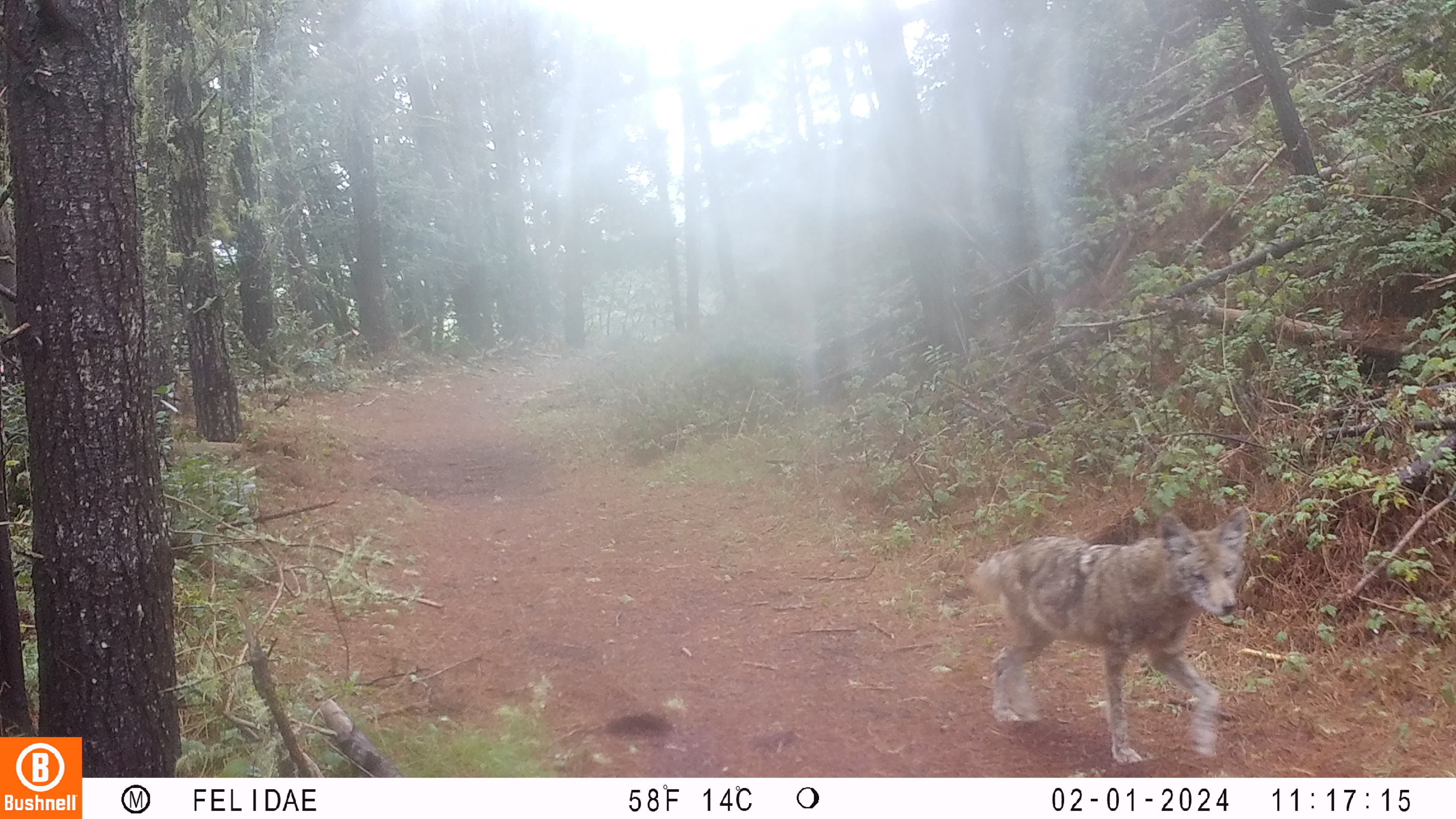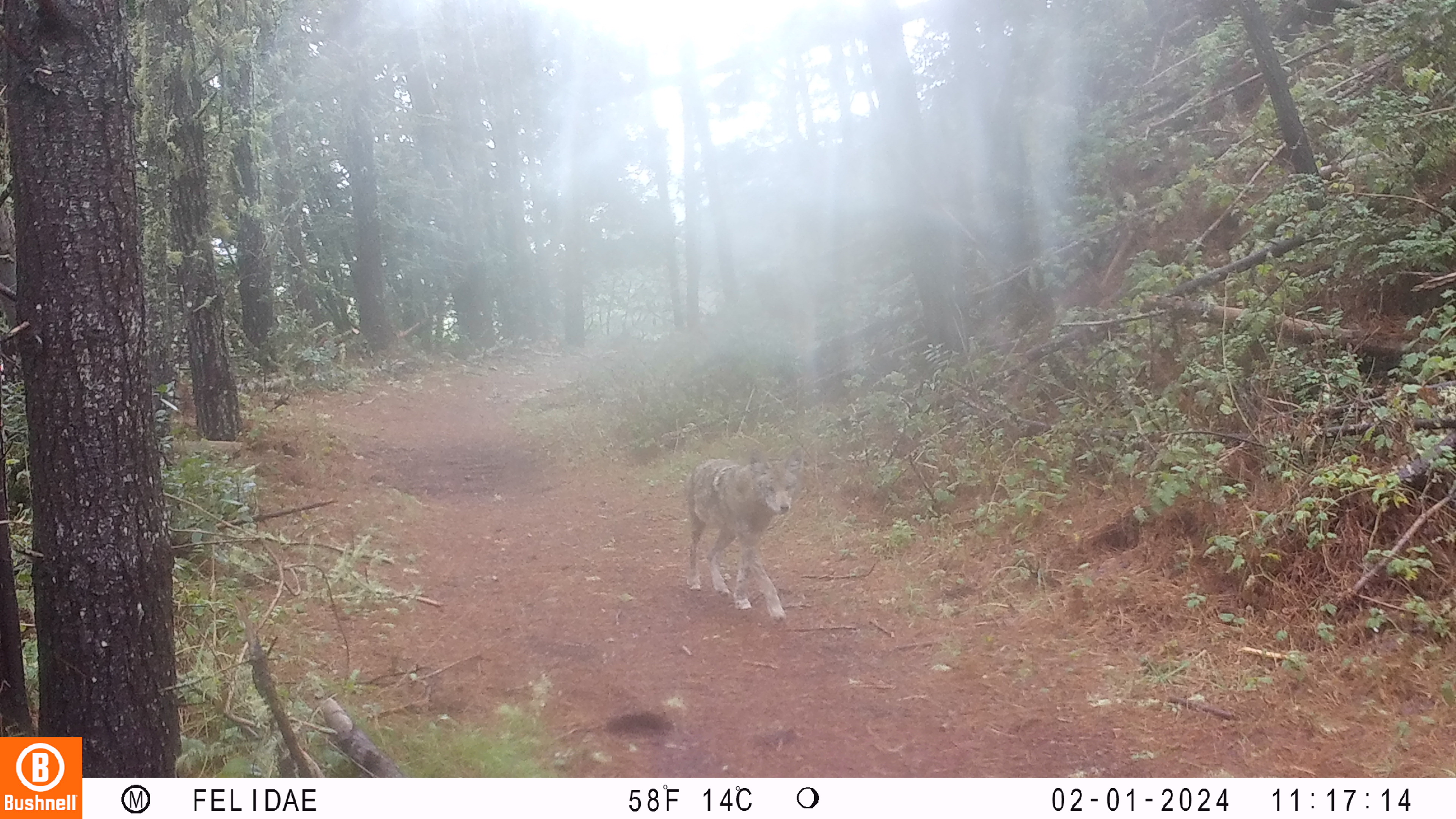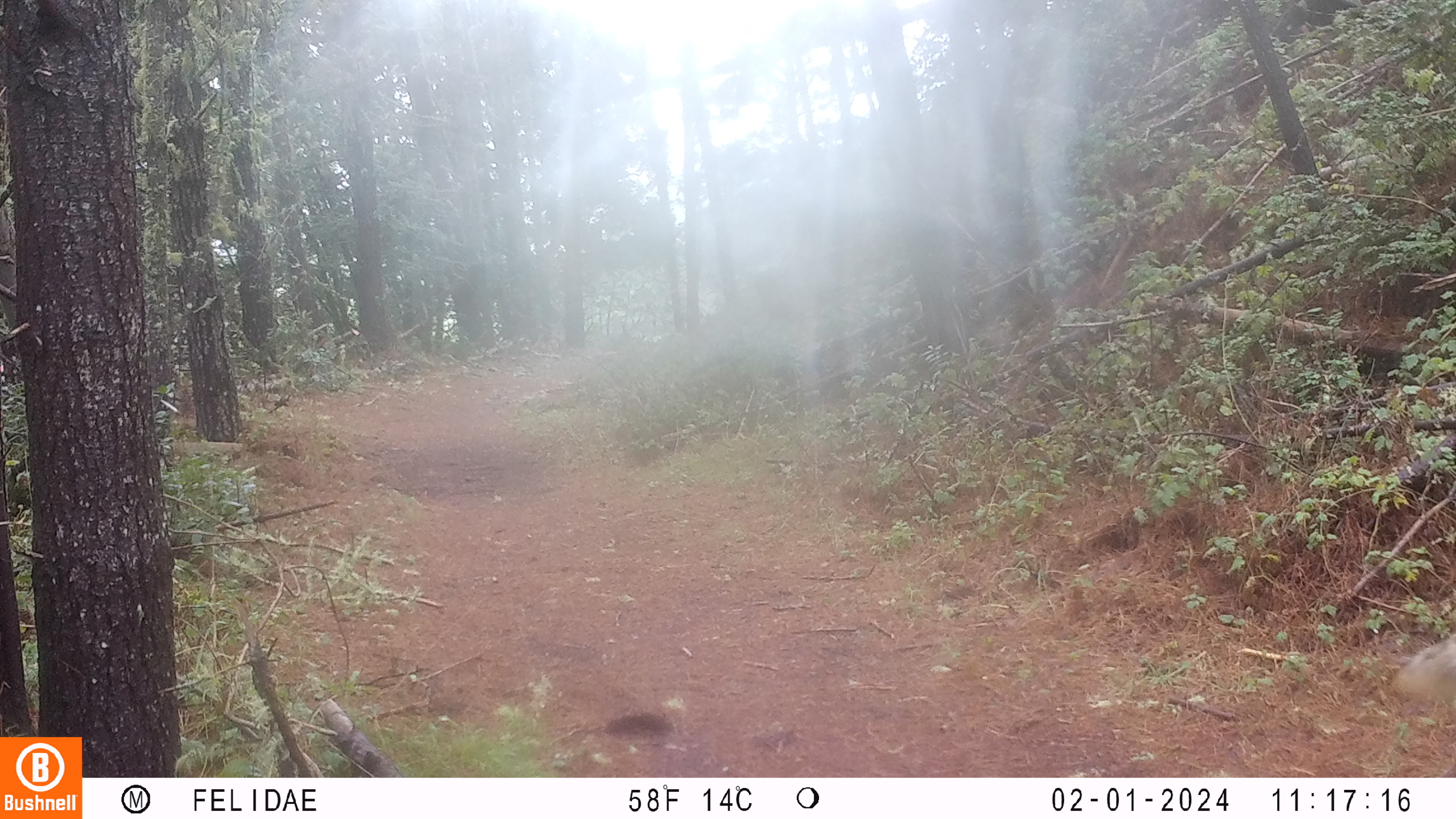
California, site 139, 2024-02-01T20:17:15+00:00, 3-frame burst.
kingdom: Animalia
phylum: Chordata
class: Mammalia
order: Carnivora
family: Canidae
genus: Canis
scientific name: Canis latrans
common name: coyote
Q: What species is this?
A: Coyote (Canis latrans).